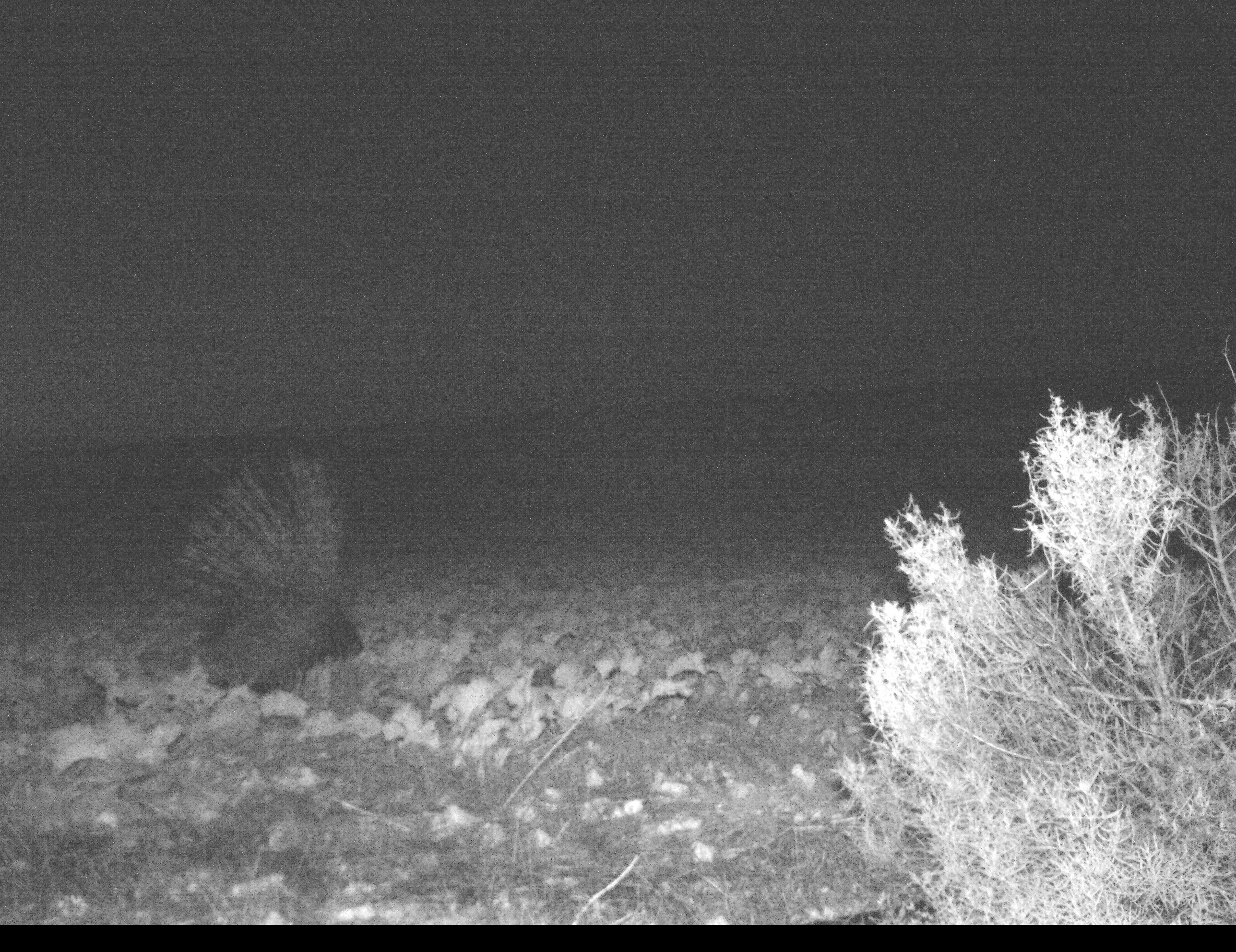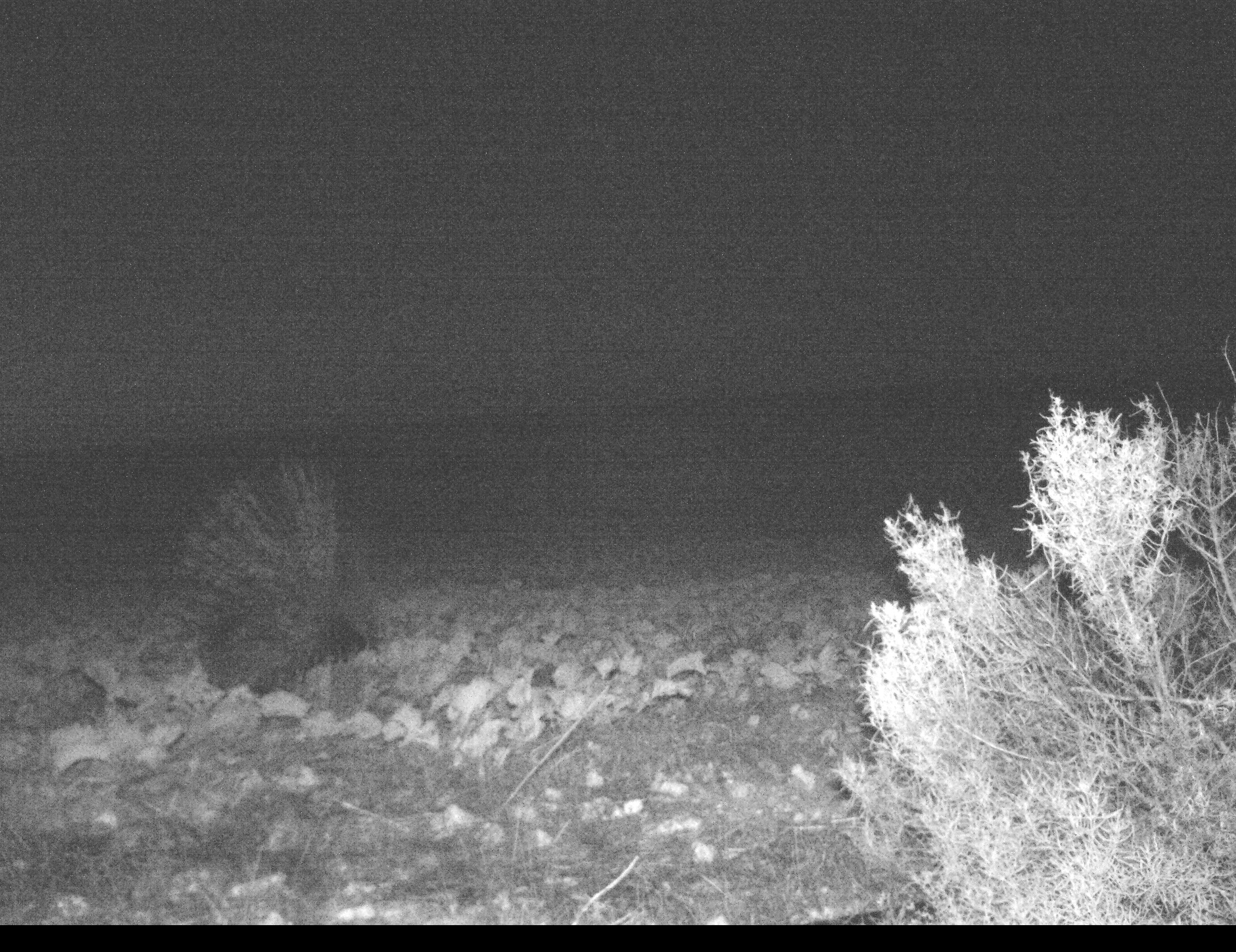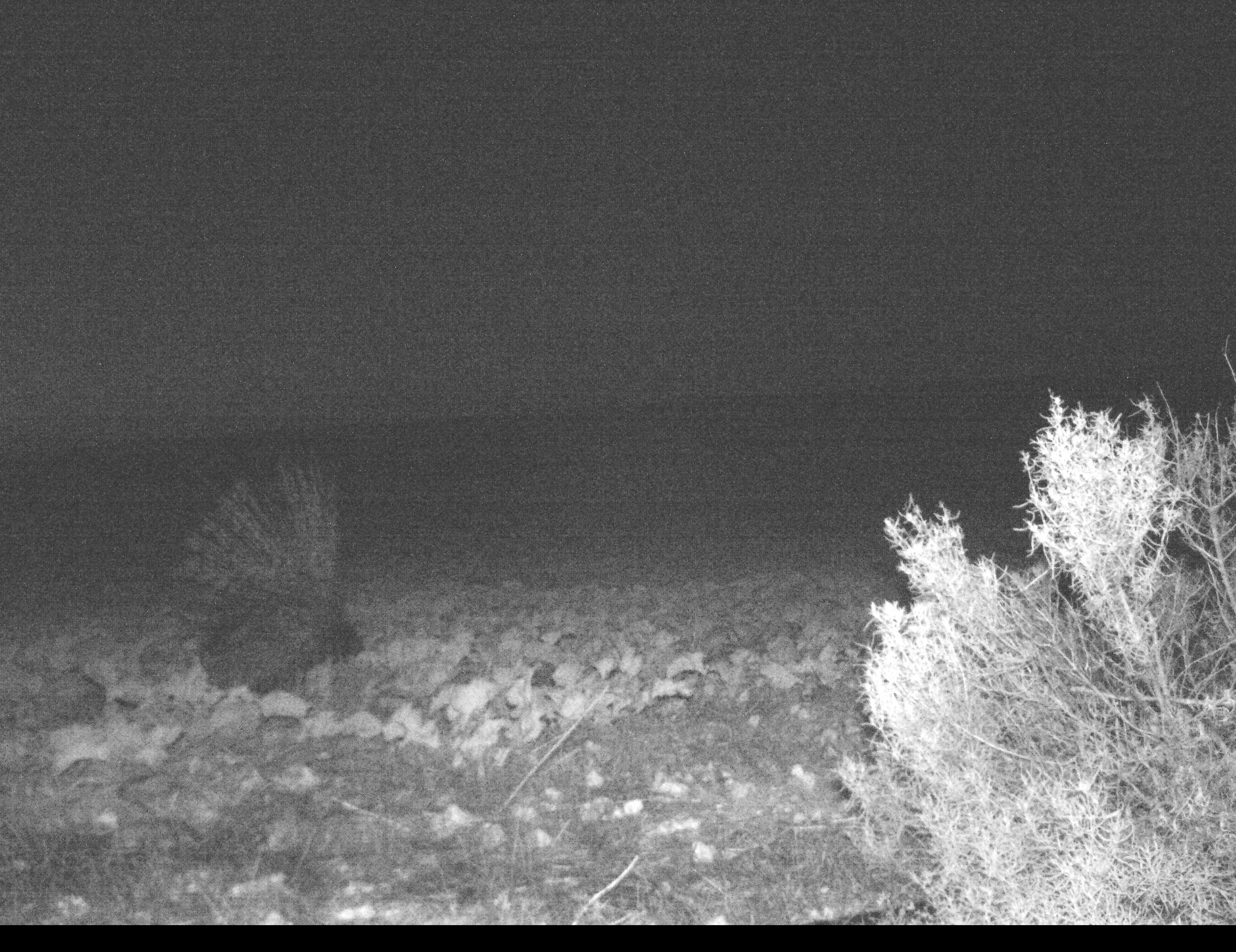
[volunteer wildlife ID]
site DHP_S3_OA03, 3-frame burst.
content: unidentified animal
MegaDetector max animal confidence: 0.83